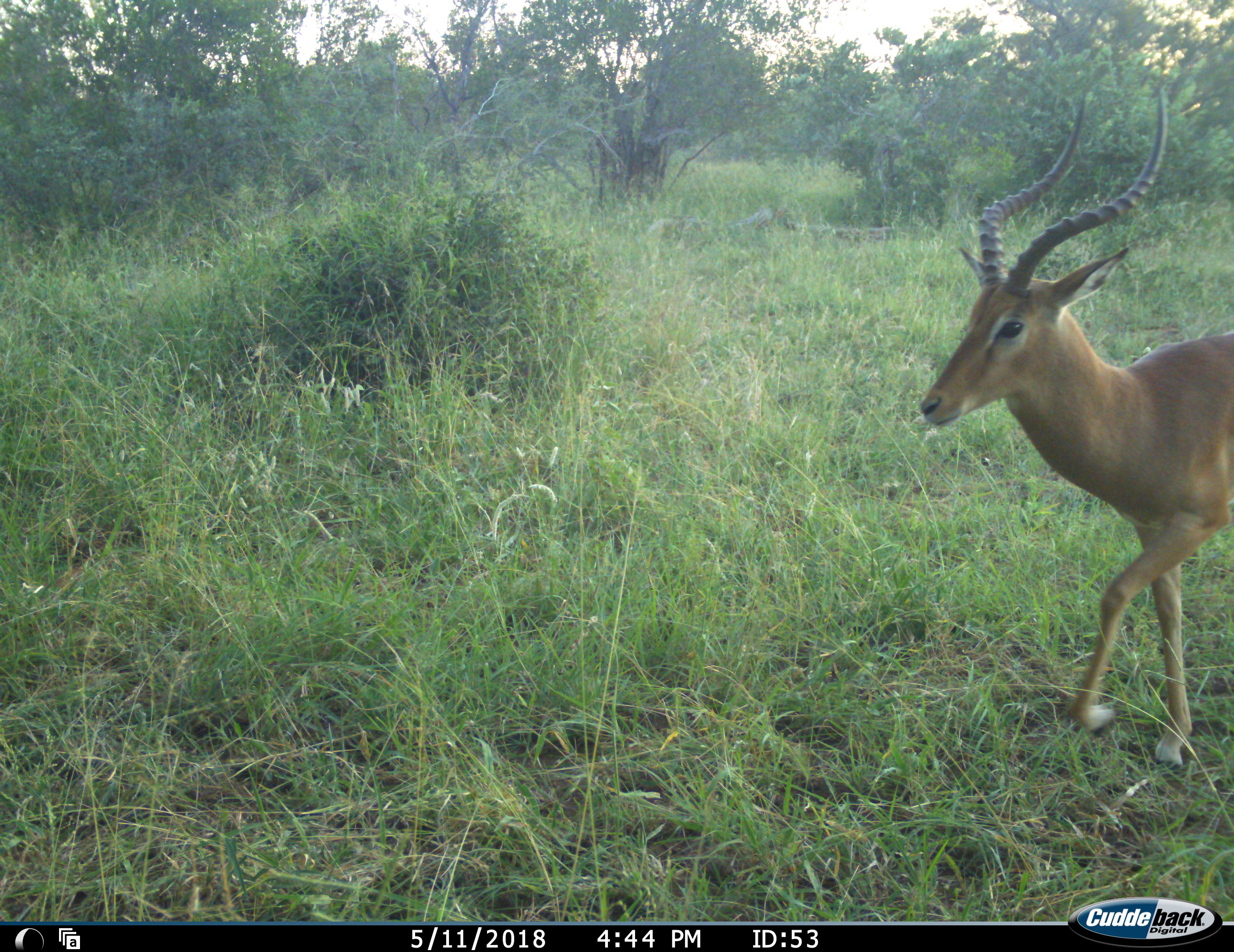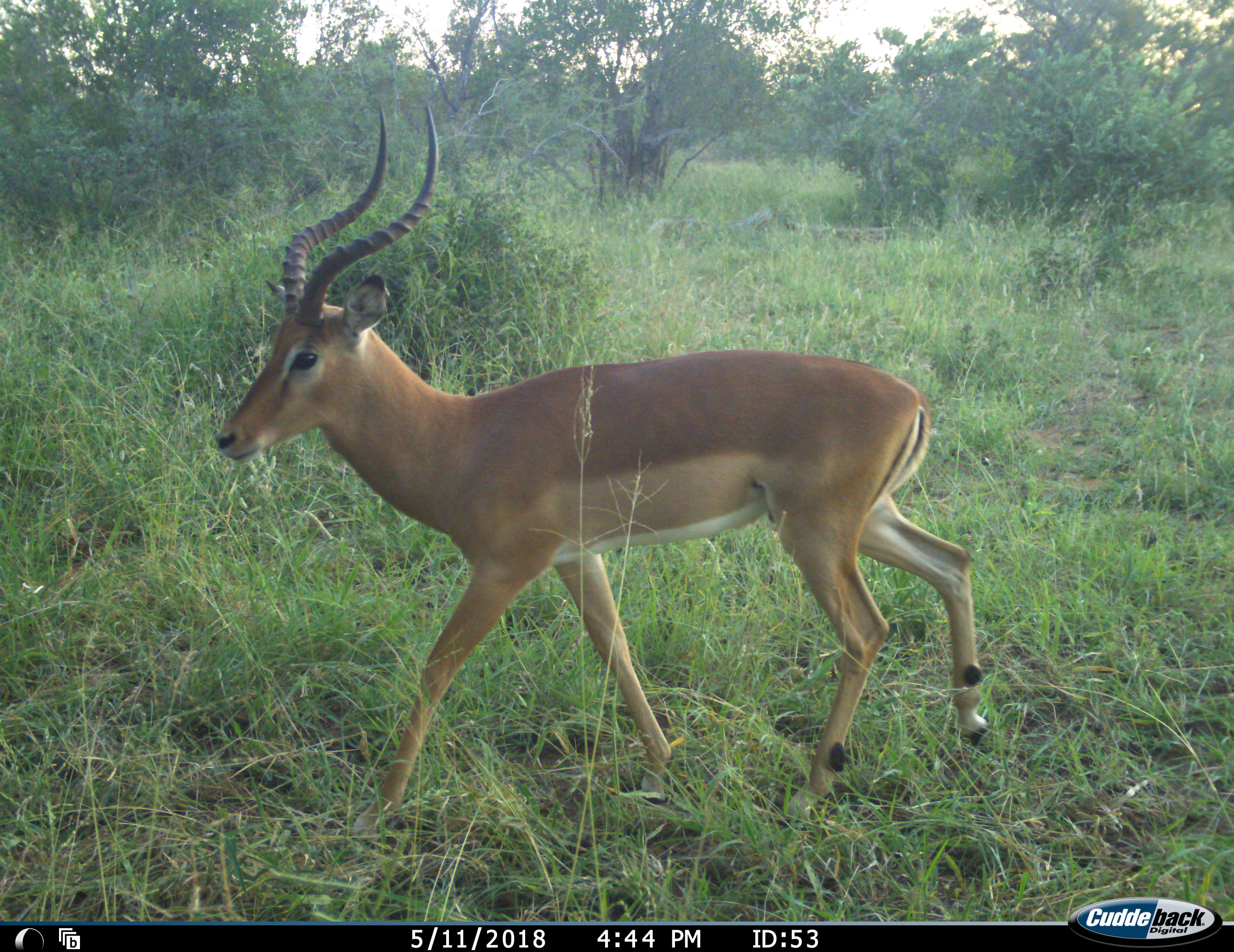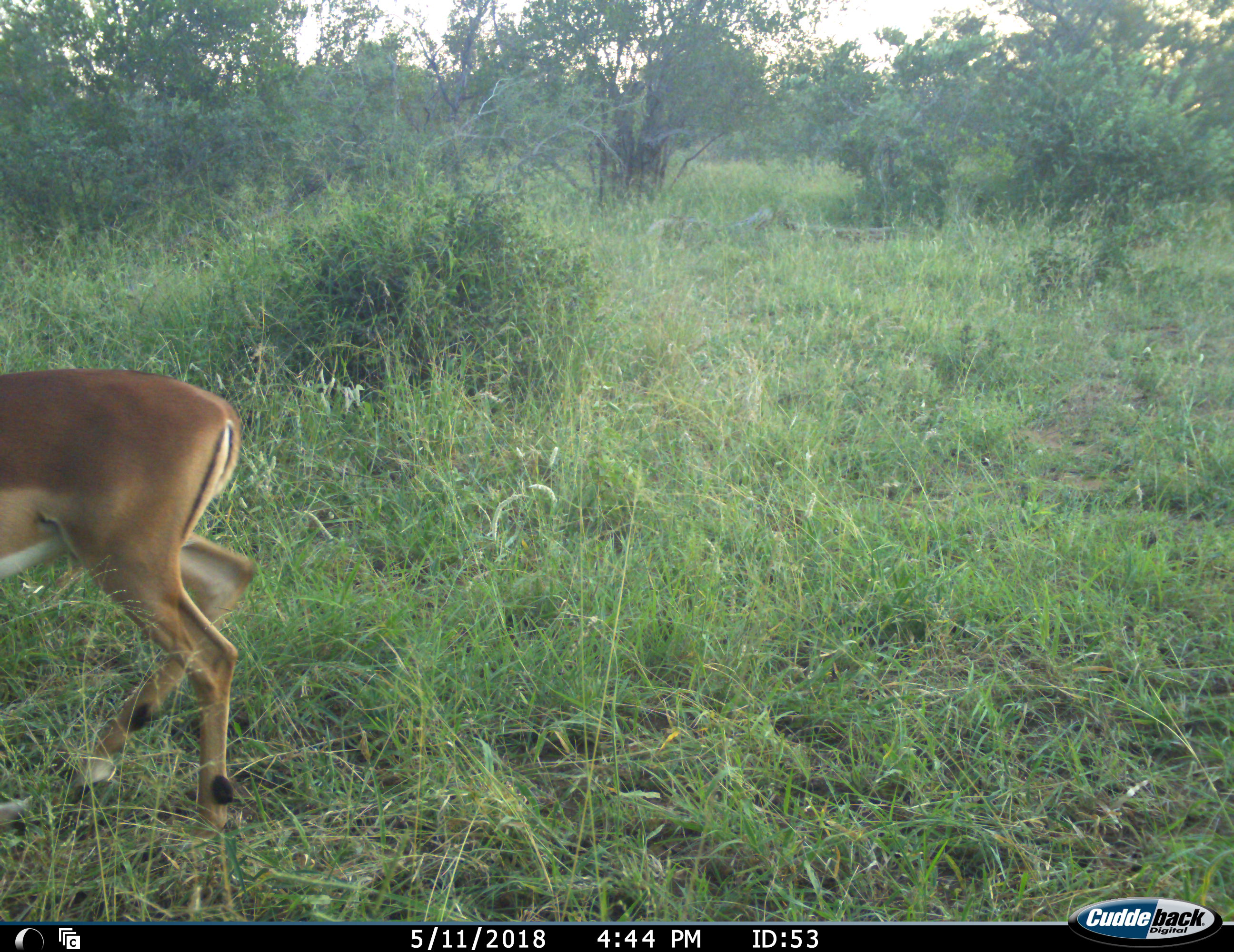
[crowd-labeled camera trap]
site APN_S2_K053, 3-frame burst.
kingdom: Animalia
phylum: Chordata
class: Mammalia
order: Artiodactyla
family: Bovidae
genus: Aepyceros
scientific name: Aepyceros melampus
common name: impala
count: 1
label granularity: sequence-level